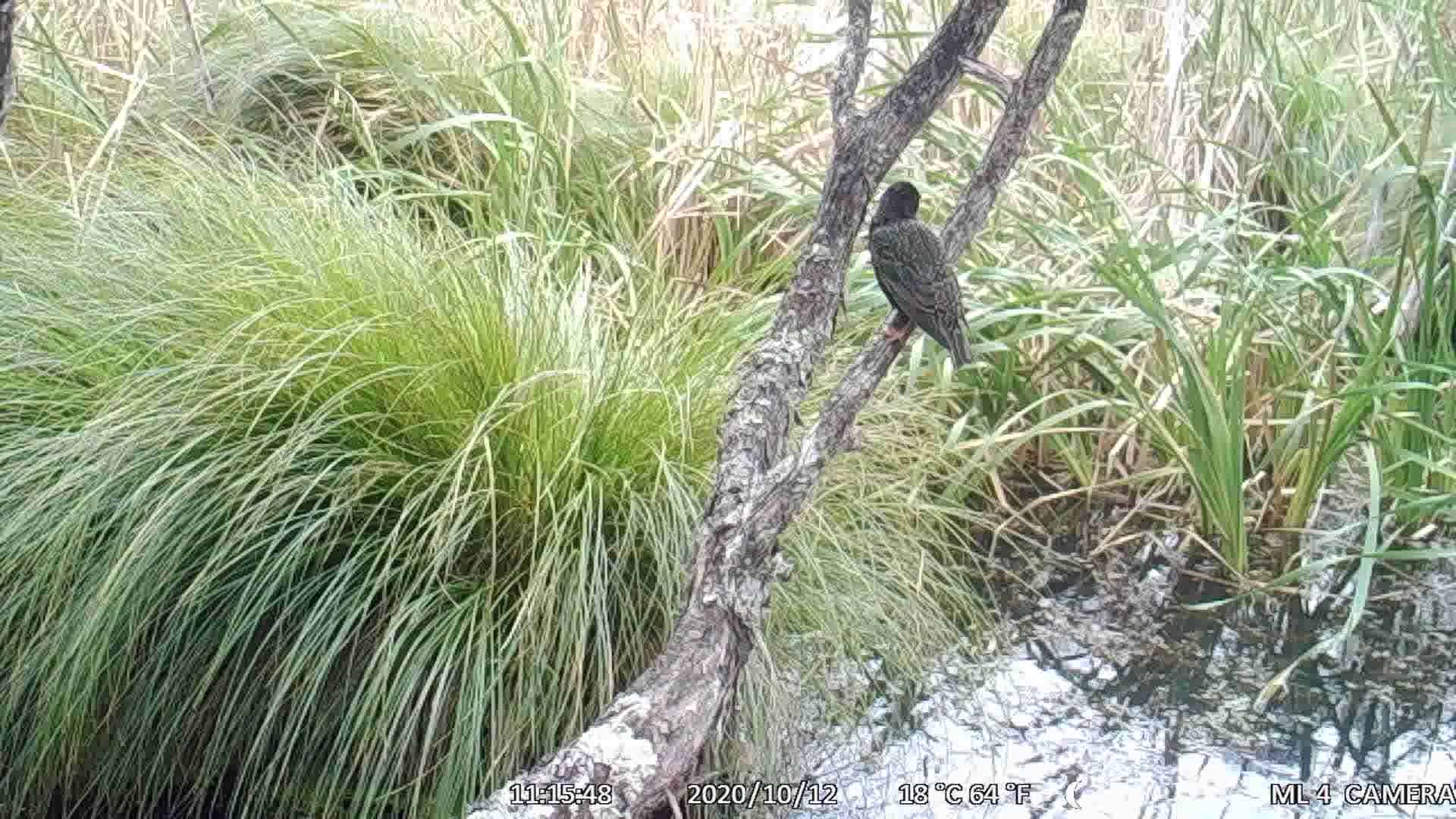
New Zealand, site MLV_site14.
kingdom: Animalia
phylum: Chordata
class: Aves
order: Passeriformes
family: Sturnidae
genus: Sturnus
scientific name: Sturnus vulgaris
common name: european starling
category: starling